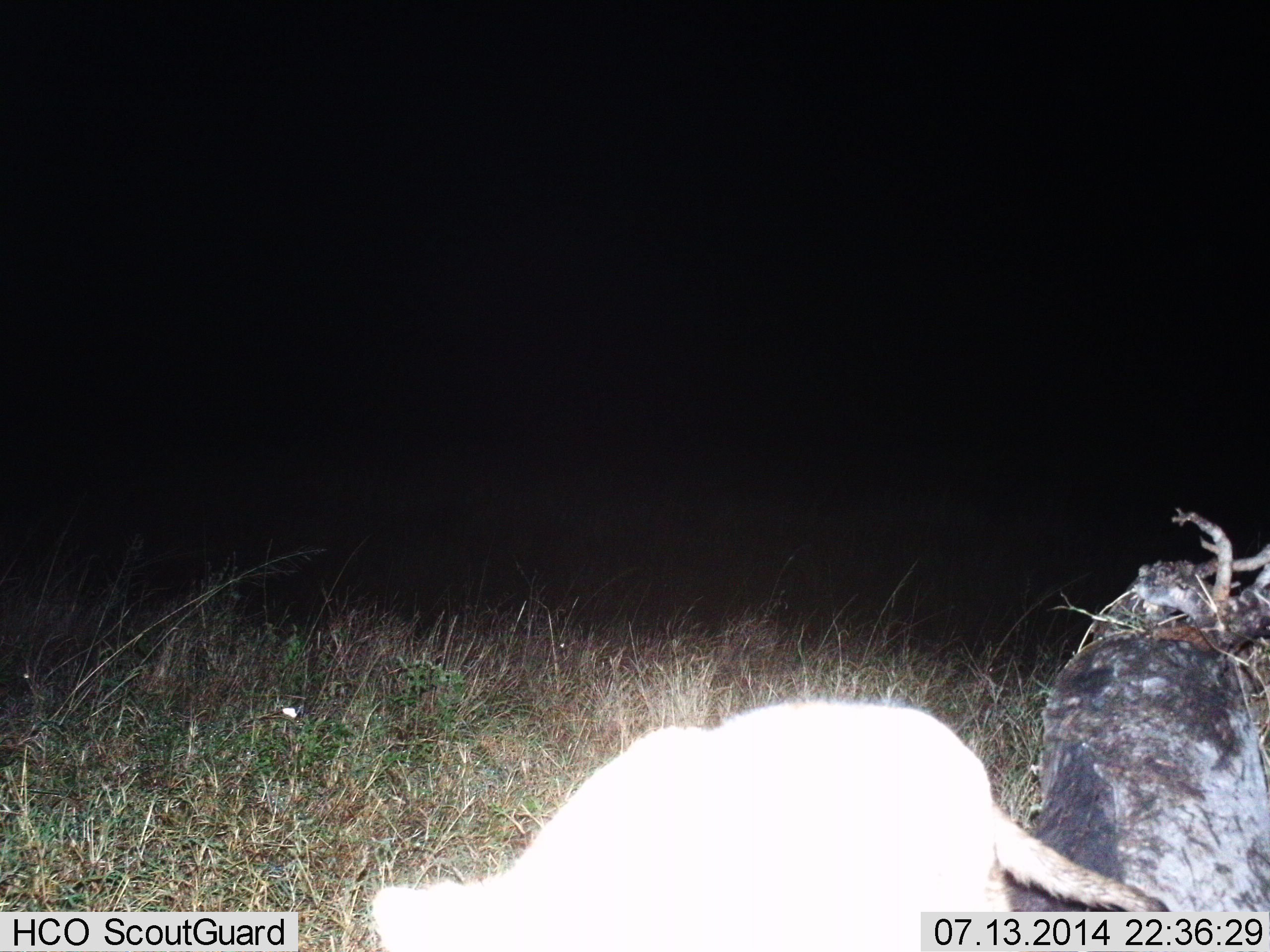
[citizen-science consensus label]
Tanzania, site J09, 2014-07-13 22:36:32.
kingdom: Animalia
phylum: Chordata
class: Mammalia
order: Carnivora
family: Felidae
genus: Felis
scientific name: Felis lybica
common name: african wild cat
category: wildcat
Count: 1.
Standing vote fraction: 40%.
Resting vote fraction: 0%.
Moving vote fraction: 60%.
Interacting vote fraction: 0%.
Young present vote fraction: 0%.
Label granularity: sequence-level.